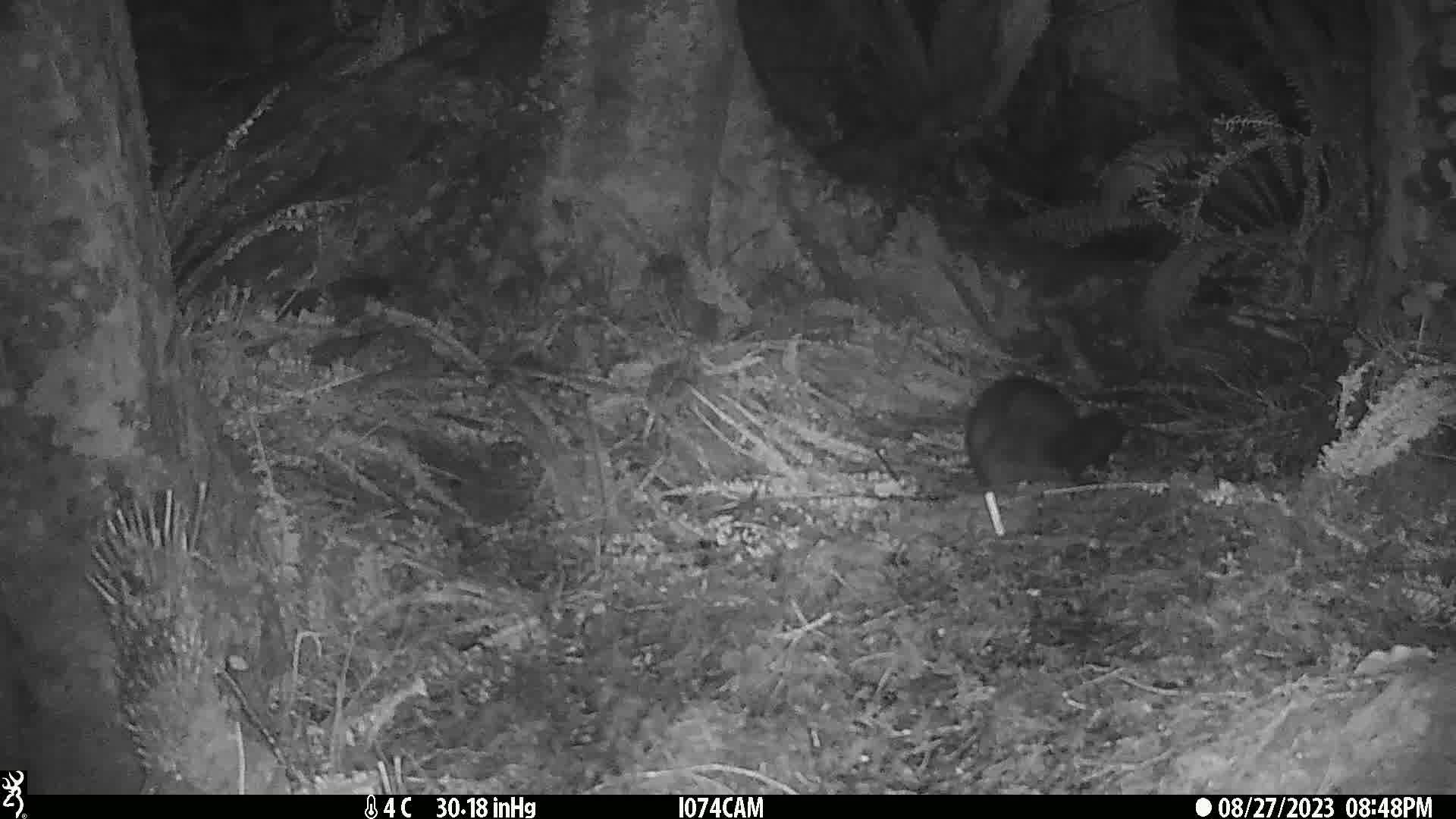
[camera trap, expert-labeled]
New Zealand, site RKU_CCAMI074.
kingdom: Animalia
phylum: Chordata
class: Mammalia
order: Diprotodontia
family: Phalangeridae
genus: Trichosurus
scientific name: Trichosurus vulpecula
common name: common brushtail possum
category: possum